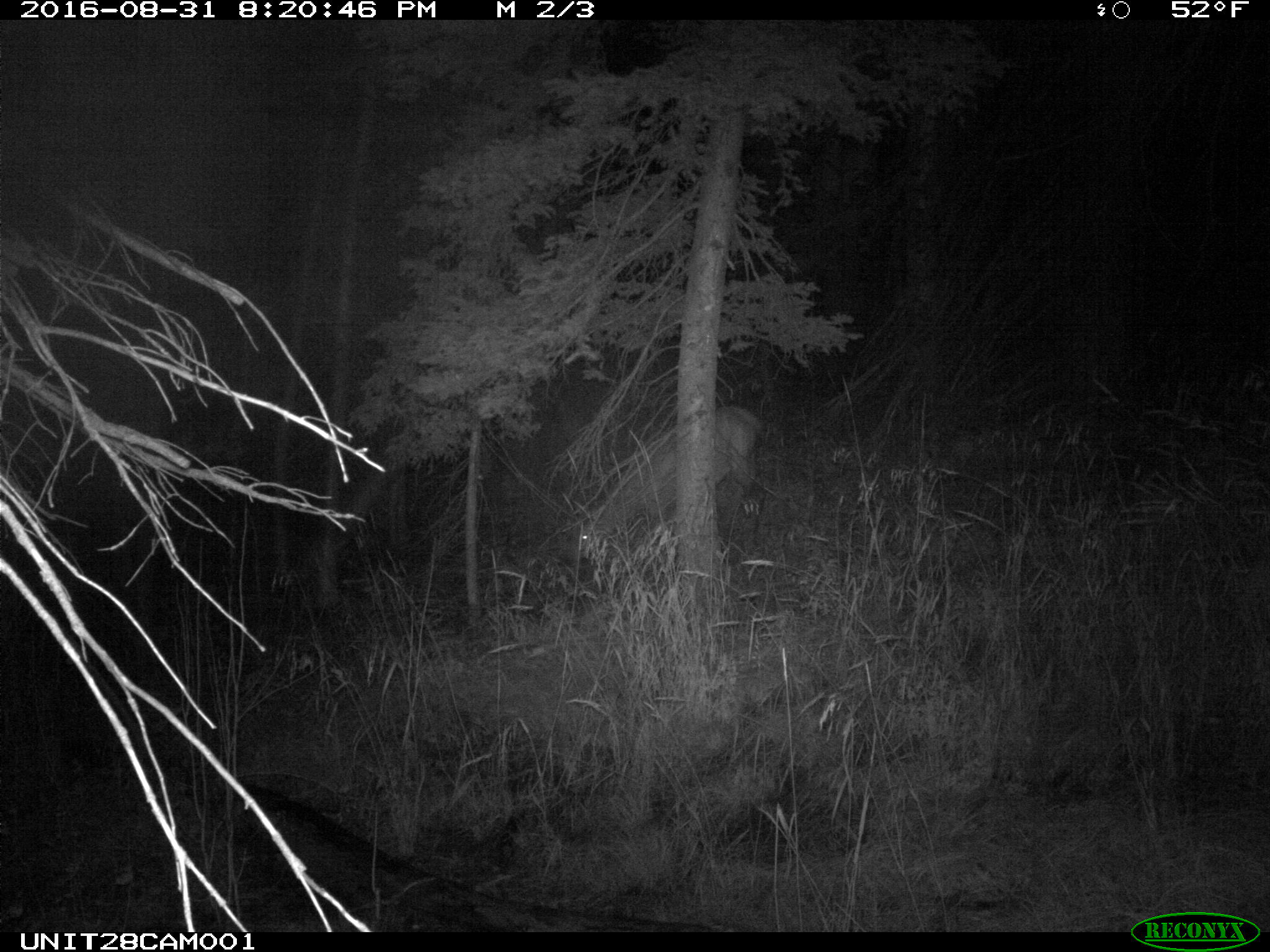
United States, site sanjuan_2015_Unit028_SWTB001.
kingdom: Animalia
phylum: Chordata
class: Mammalia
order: Artiodactyla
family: Cervidae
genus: Cervus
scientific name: Cervus elaphus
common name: red deer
Cervus elaphus (red deer).